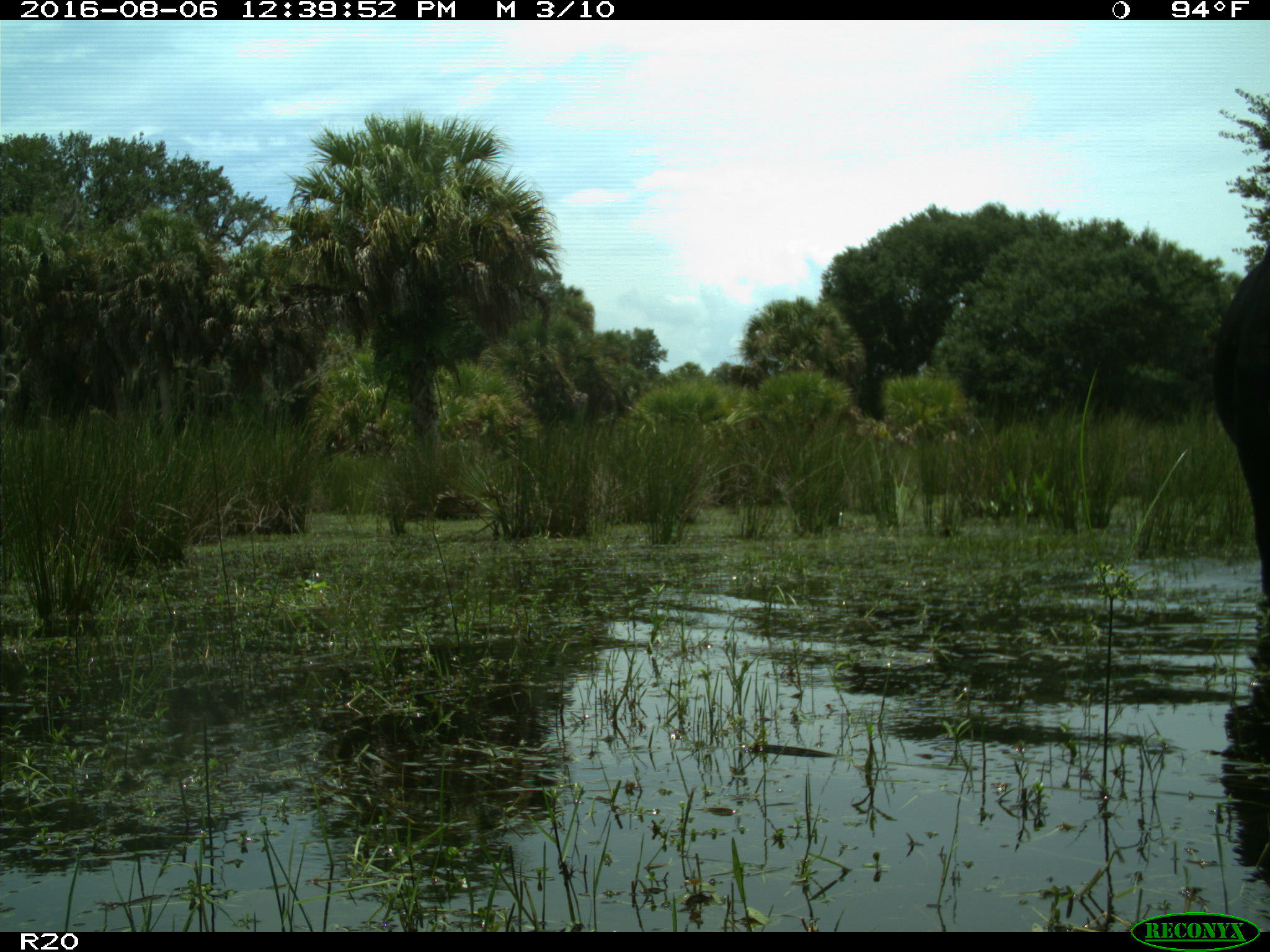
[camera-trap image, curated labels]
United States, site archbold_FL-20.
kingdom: Animalia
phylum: Chordata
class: Mammalia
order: Artiodactyla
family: Bovidae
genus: Bos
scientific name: Bos taurus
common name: domestic cow